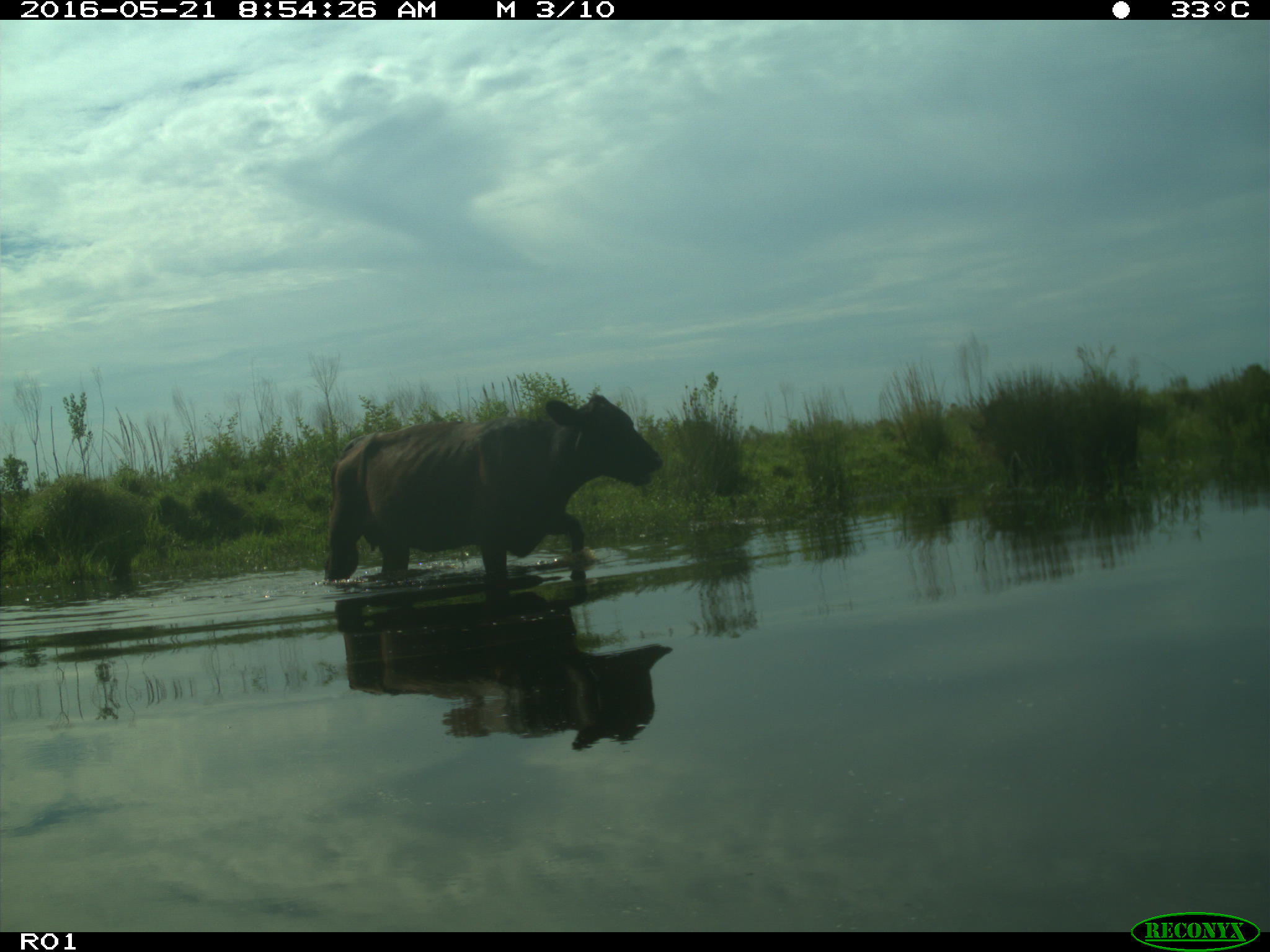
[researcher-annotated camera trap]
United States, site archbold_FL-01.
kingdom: Animalia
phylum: Chordata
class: Mammalia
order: Artiodactyla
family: Bovidae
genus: Bos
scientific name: Bos taurus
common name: domestic cow